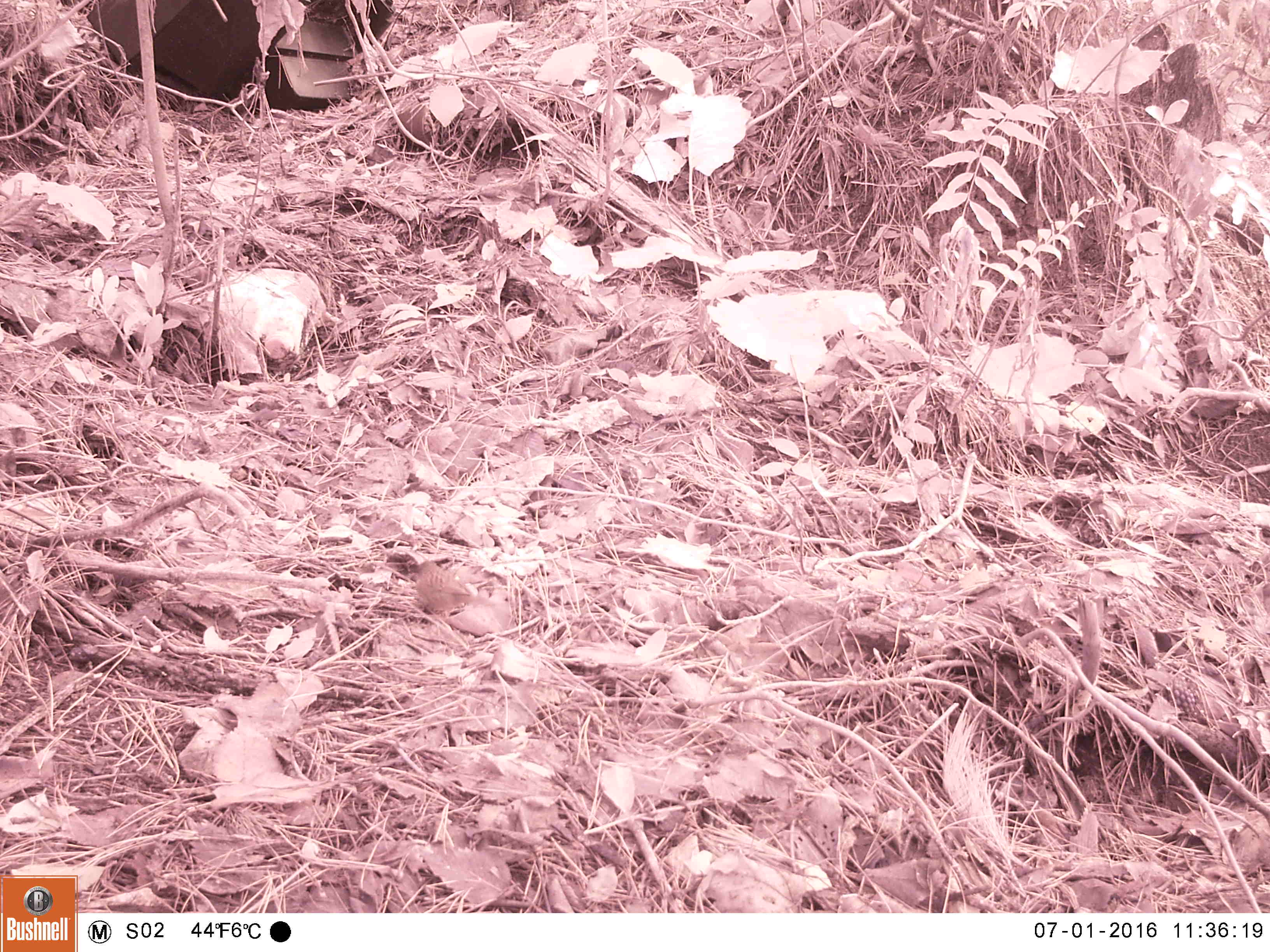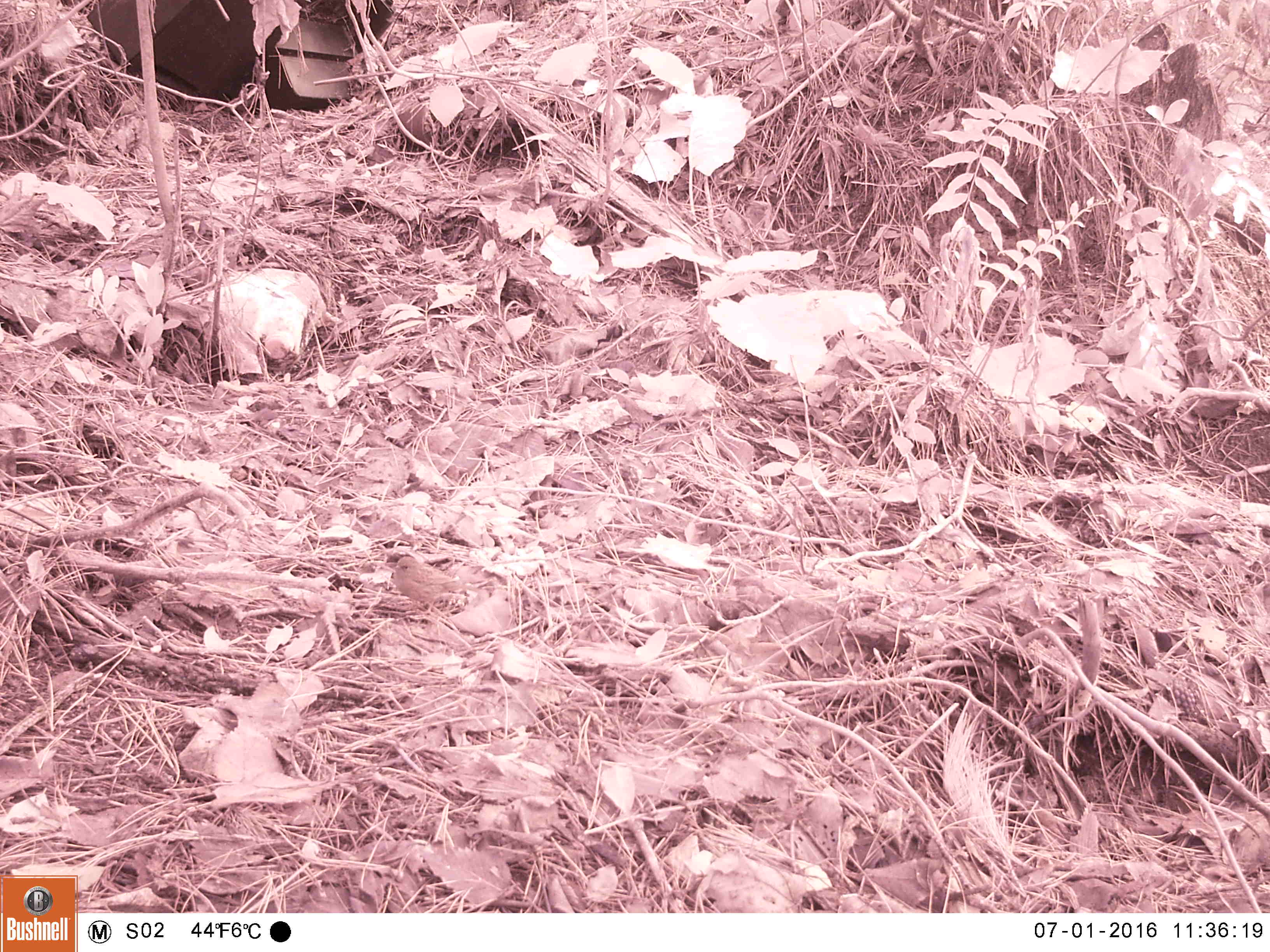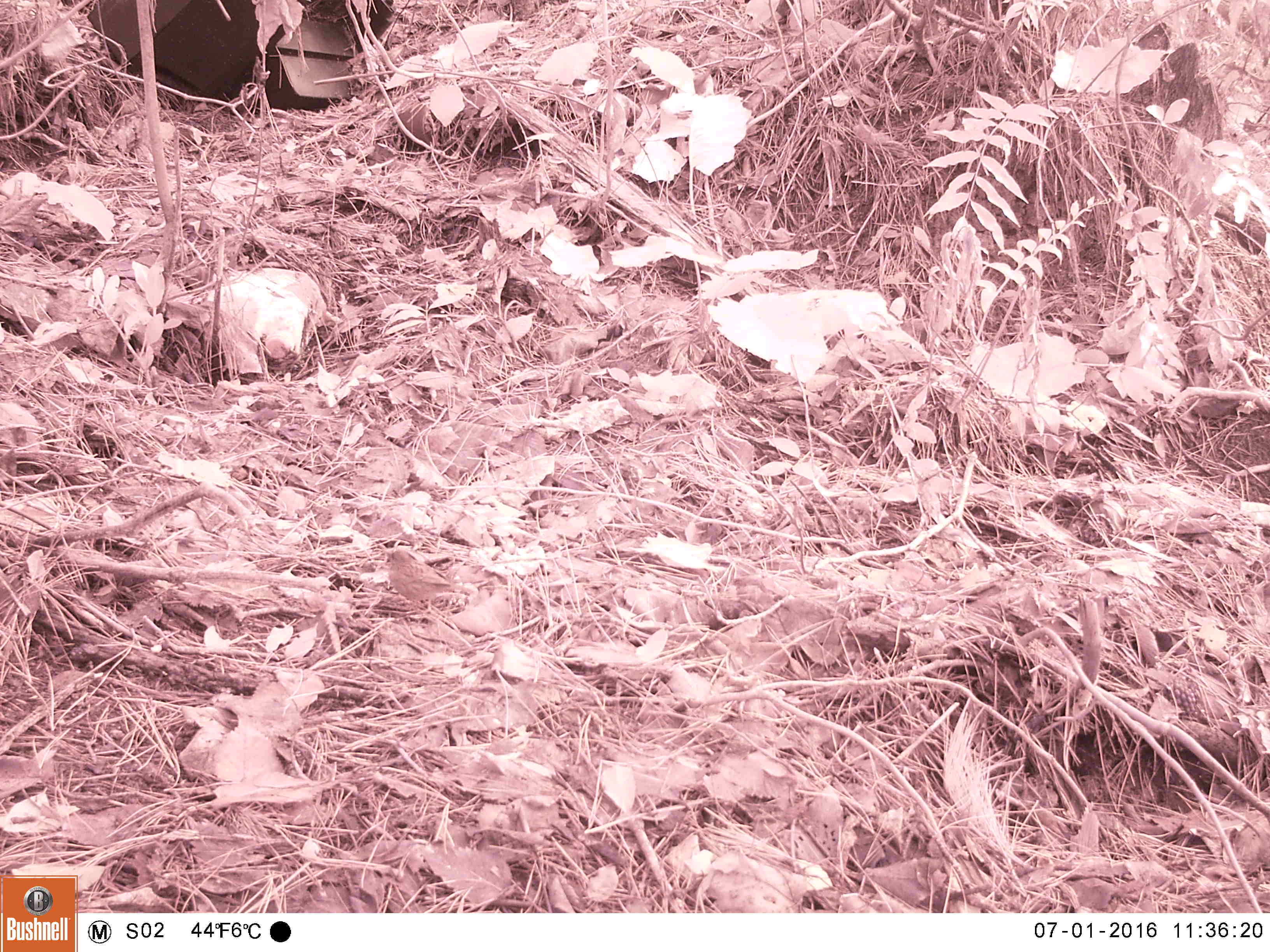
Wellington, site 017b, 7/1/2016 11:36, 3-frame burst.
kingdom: Animalia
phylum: Chordata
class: Aves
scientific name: Aves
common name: bird